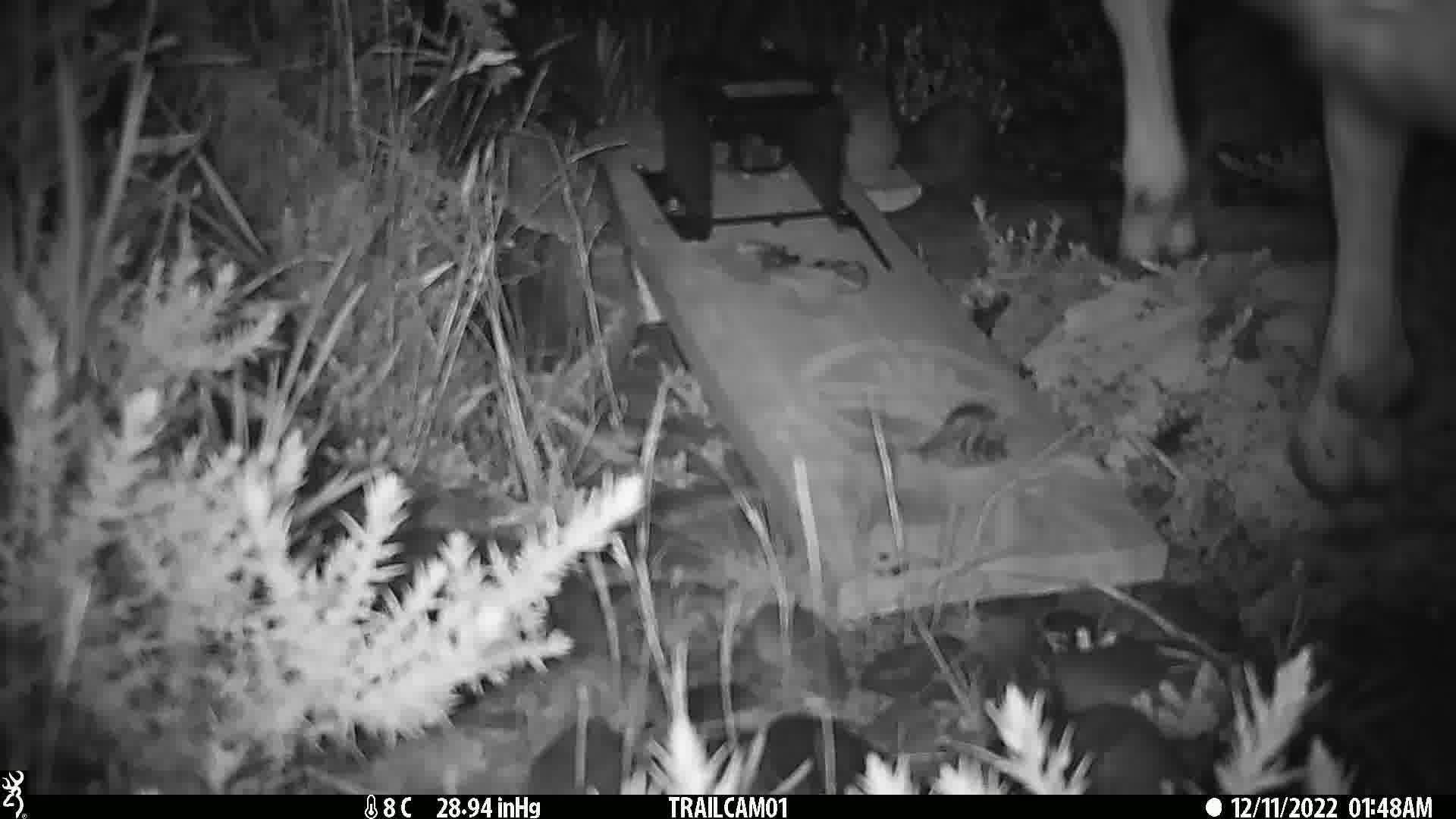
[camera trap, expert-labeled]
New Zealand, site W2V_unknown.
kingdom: Animalia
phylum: Chordata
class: Mammalia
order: Artiodactyla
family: Bovidae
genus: Ovis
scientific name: Ovis aries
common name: domestic sheep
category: sheep